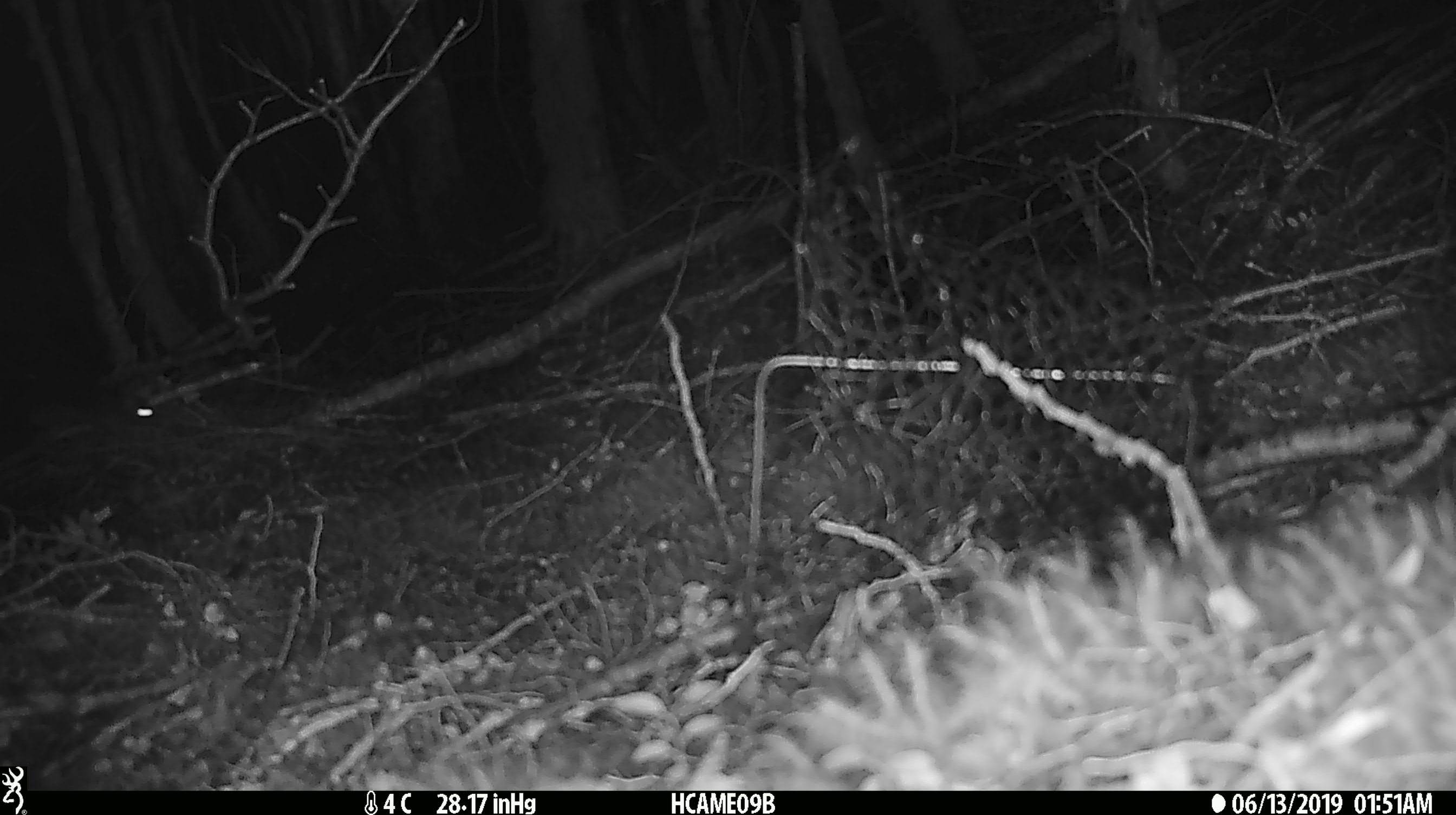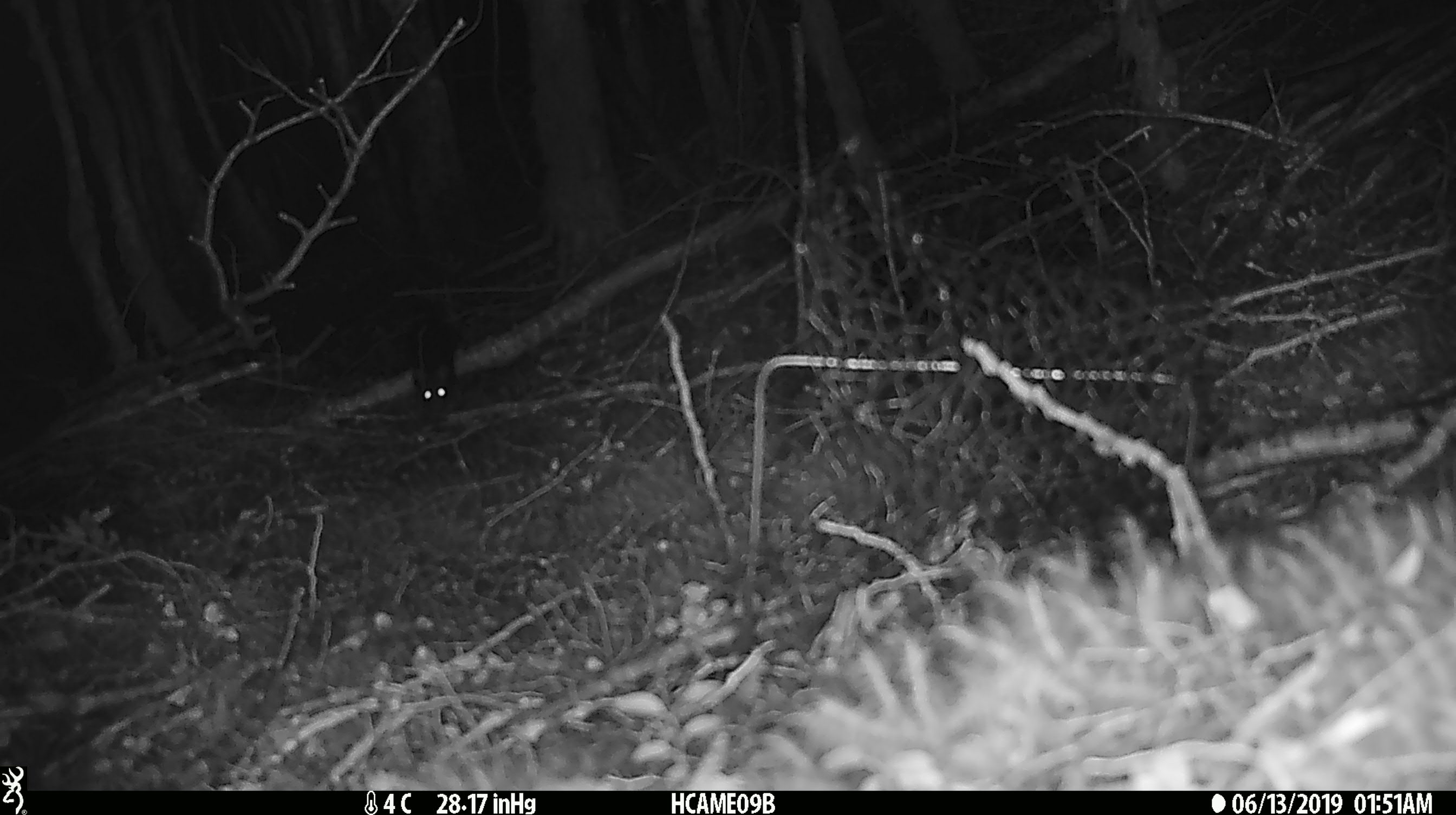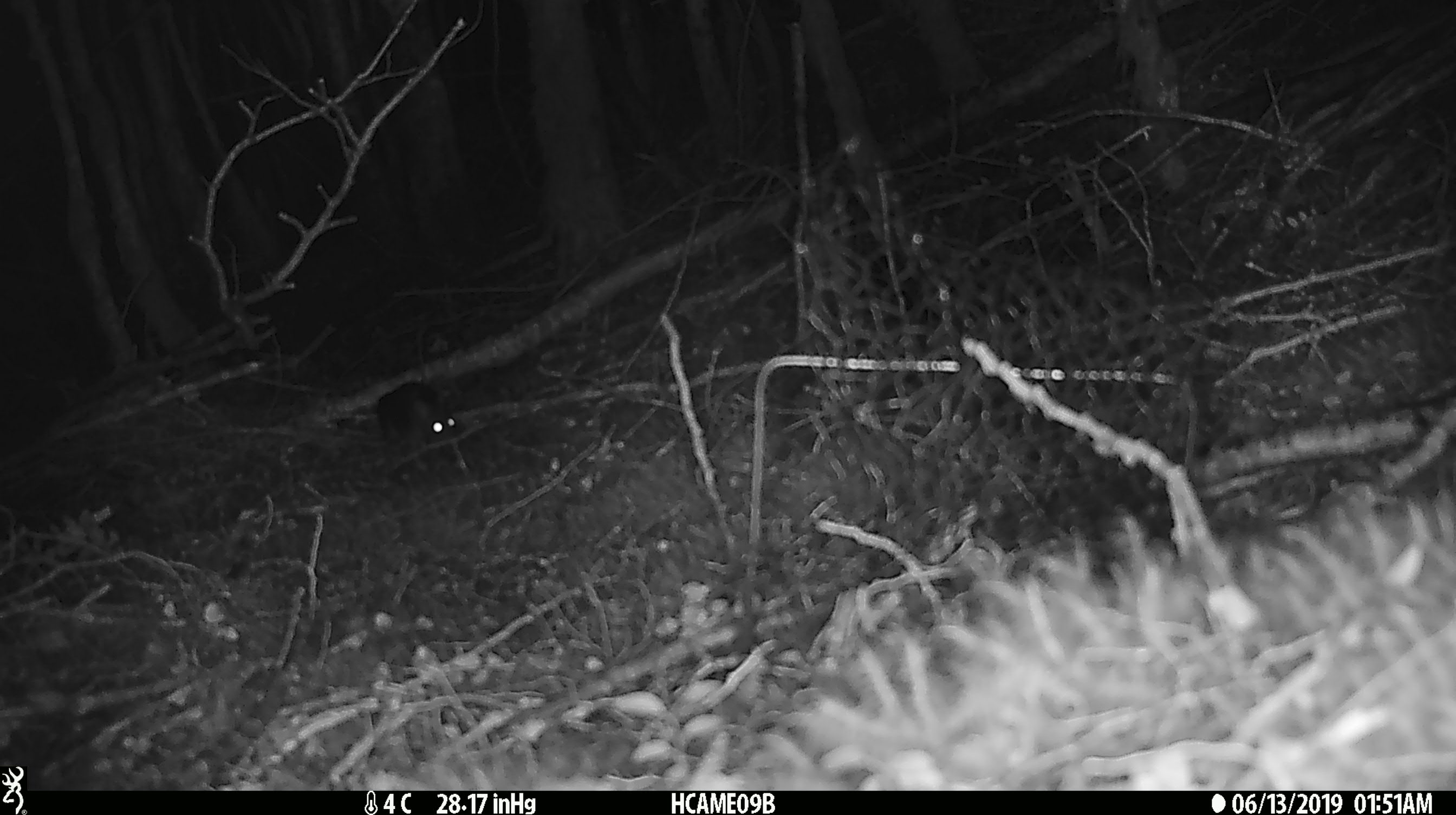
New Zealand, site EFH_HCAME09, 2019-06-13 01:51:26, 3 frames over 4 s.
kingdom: Animalia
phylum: Chordata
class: Mammalia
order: Rodentia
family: Muridae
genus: Rattus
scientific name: Rattus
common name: rat